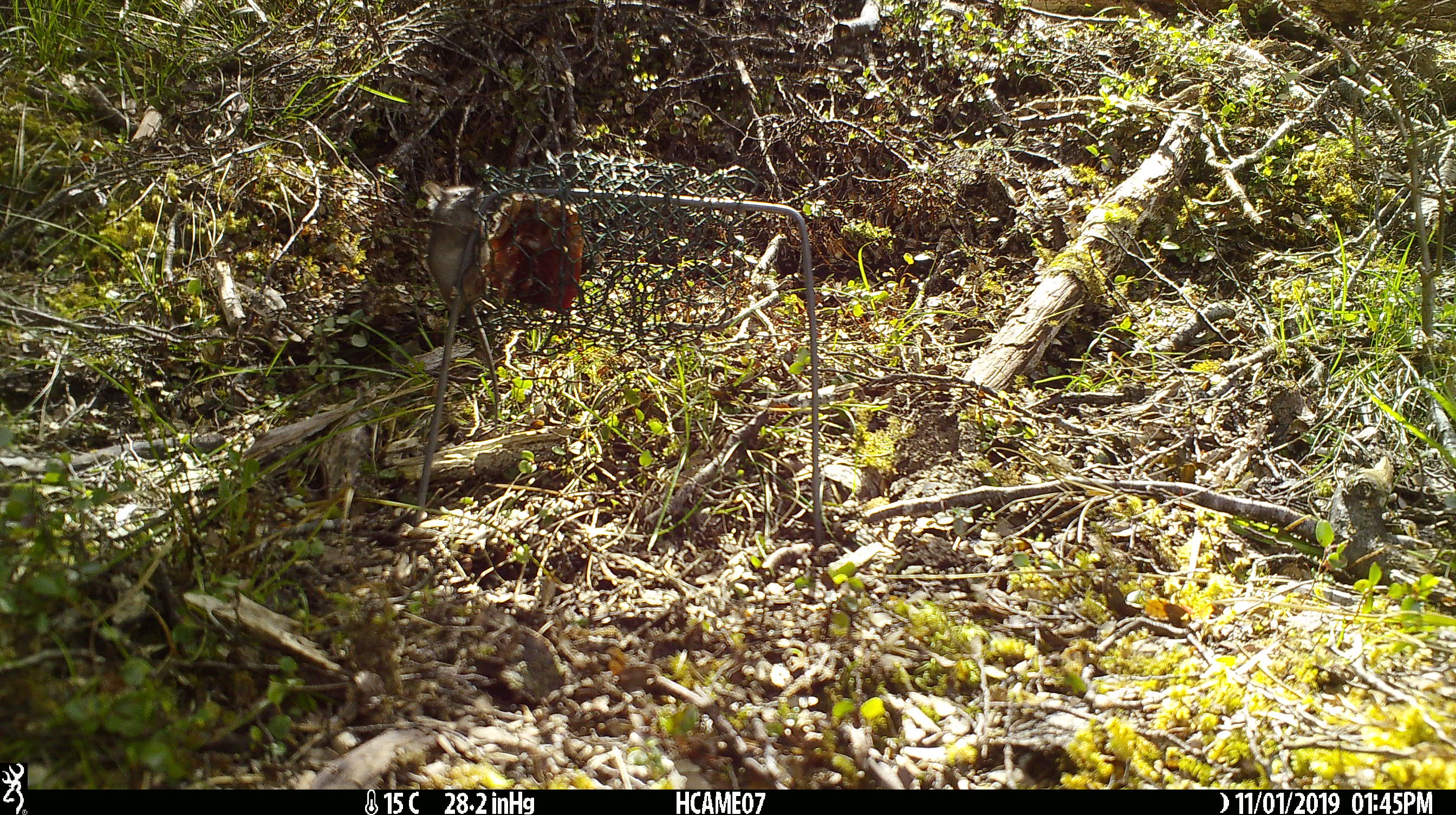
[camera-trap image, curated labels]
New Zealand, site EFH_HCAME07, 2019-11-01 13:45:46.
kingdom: Animalia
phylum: Chordata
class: Mammalia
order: Rodentia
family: Muridae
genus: Mus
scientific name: Mus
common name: mouse